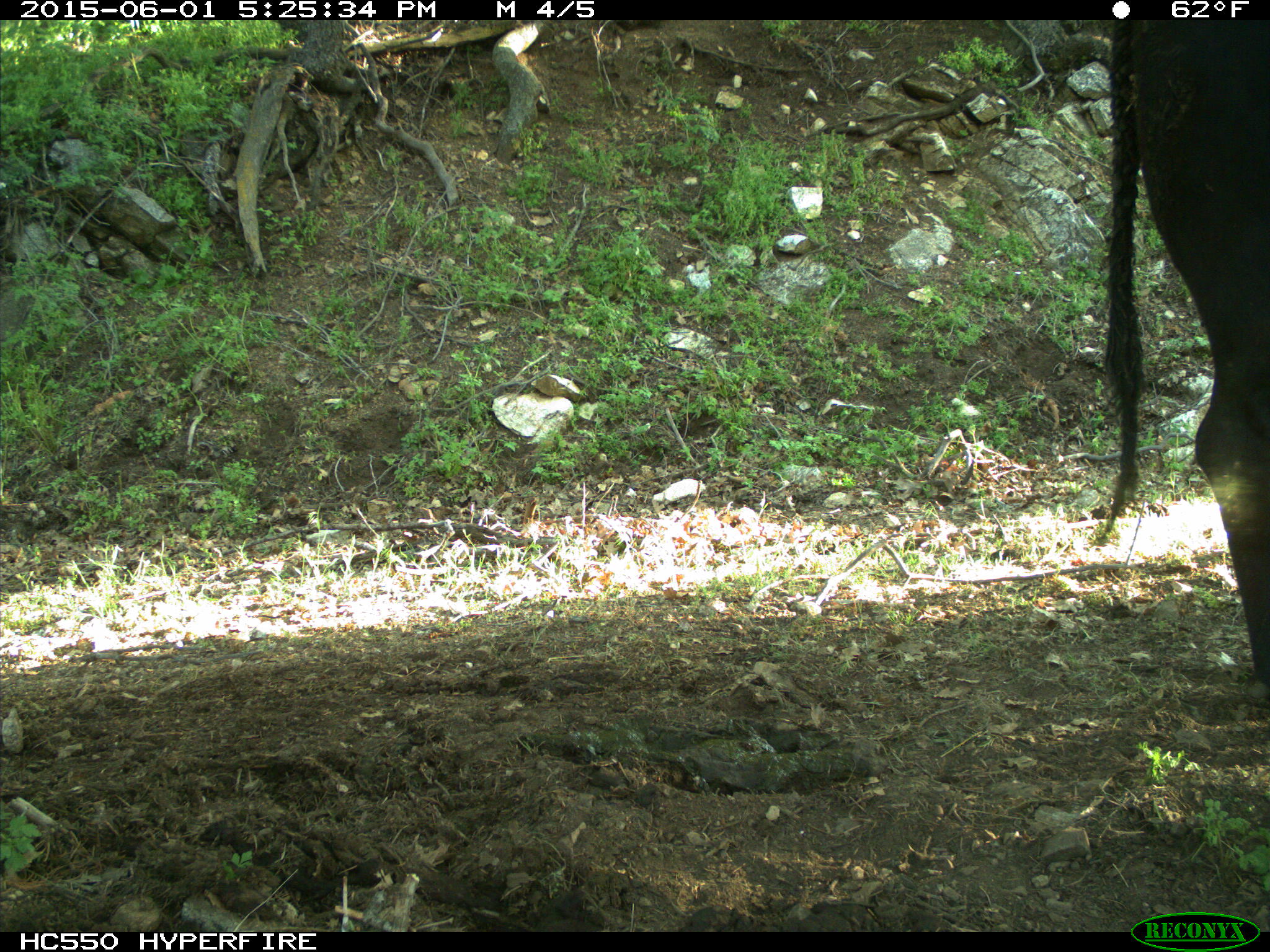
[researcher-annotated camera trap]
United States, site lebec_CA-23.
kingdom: Animalia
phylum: Chordata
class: Mammalia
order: Artiodactyla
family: Bovidae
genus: Bos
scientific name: Bos taurus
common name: domestic cow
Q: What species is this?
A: Bos taurus (domestic cow).